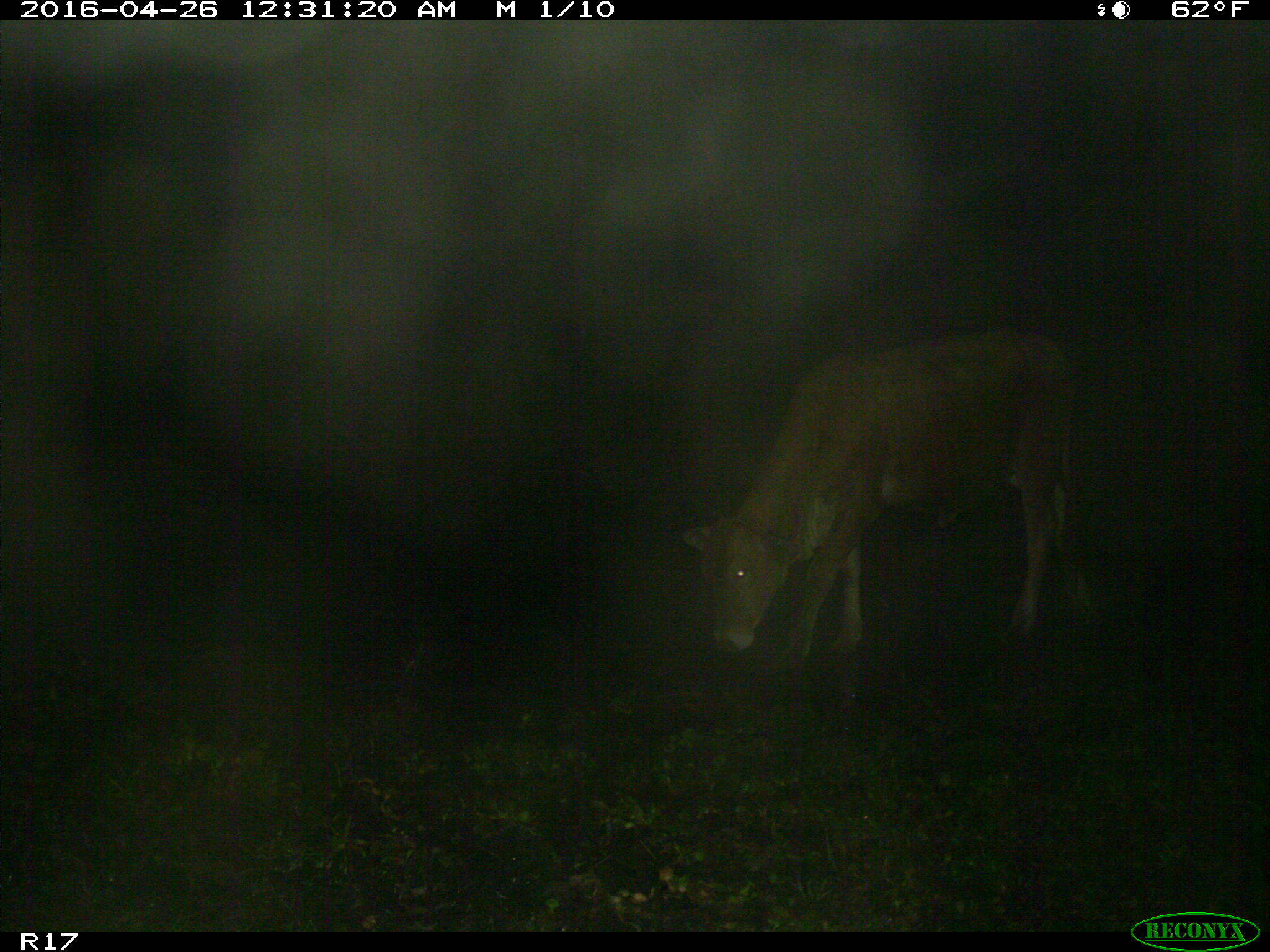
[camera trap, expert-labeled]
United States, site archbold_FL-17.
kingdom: Animalia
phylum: Chordata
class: Mammalia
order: Artiodactyla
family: Bovidae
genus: Bos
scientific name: Bos taurus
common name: domestic cow